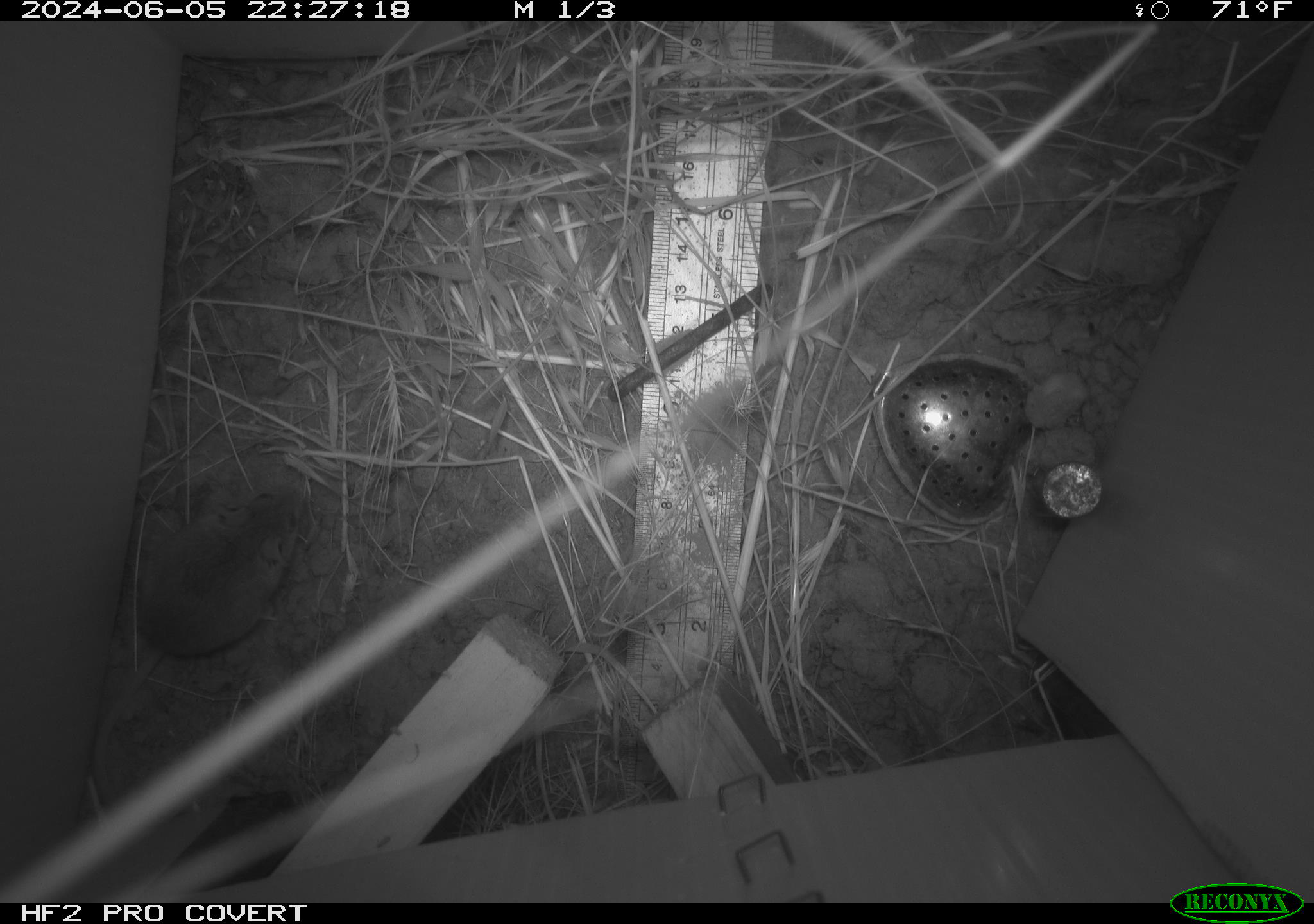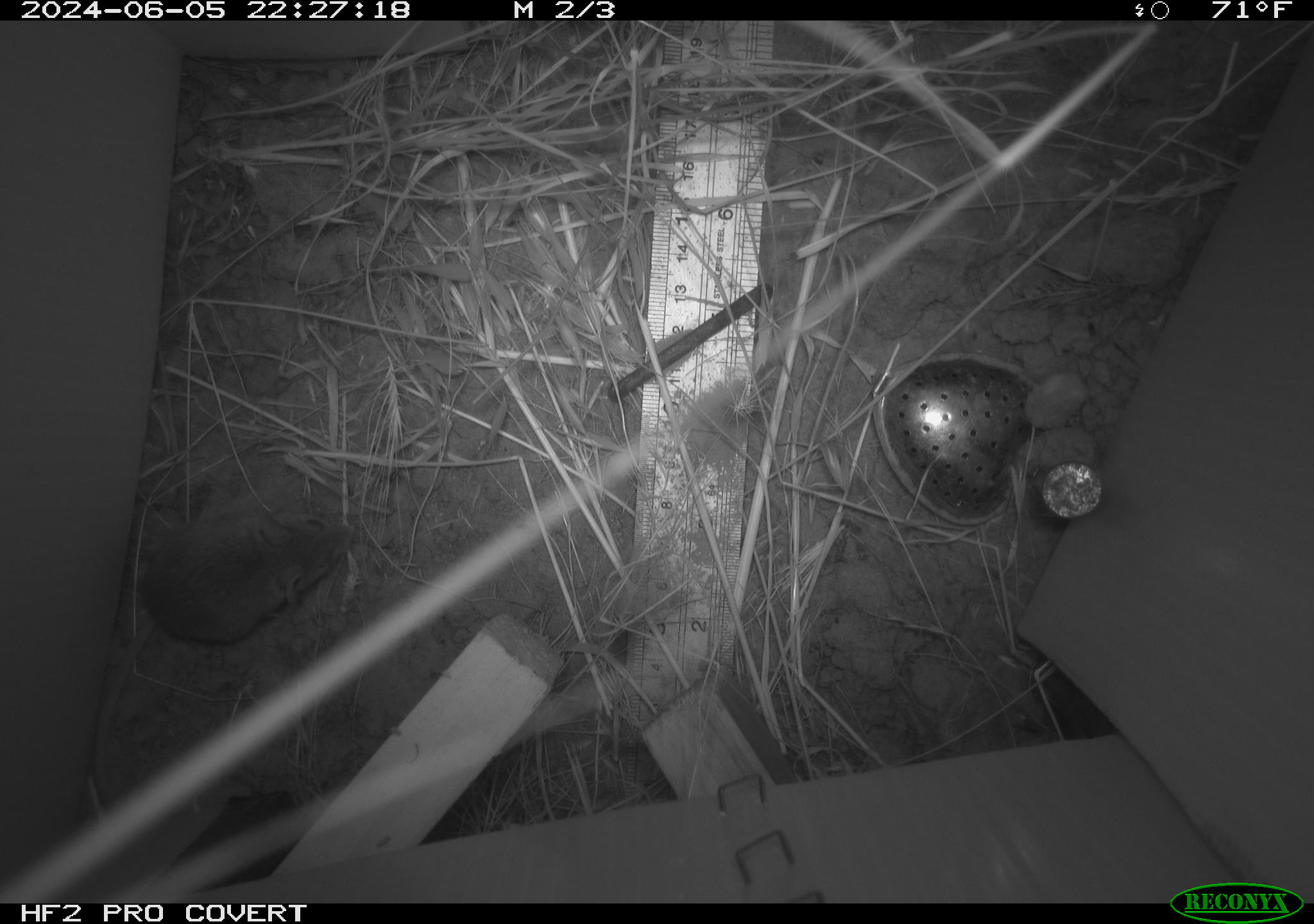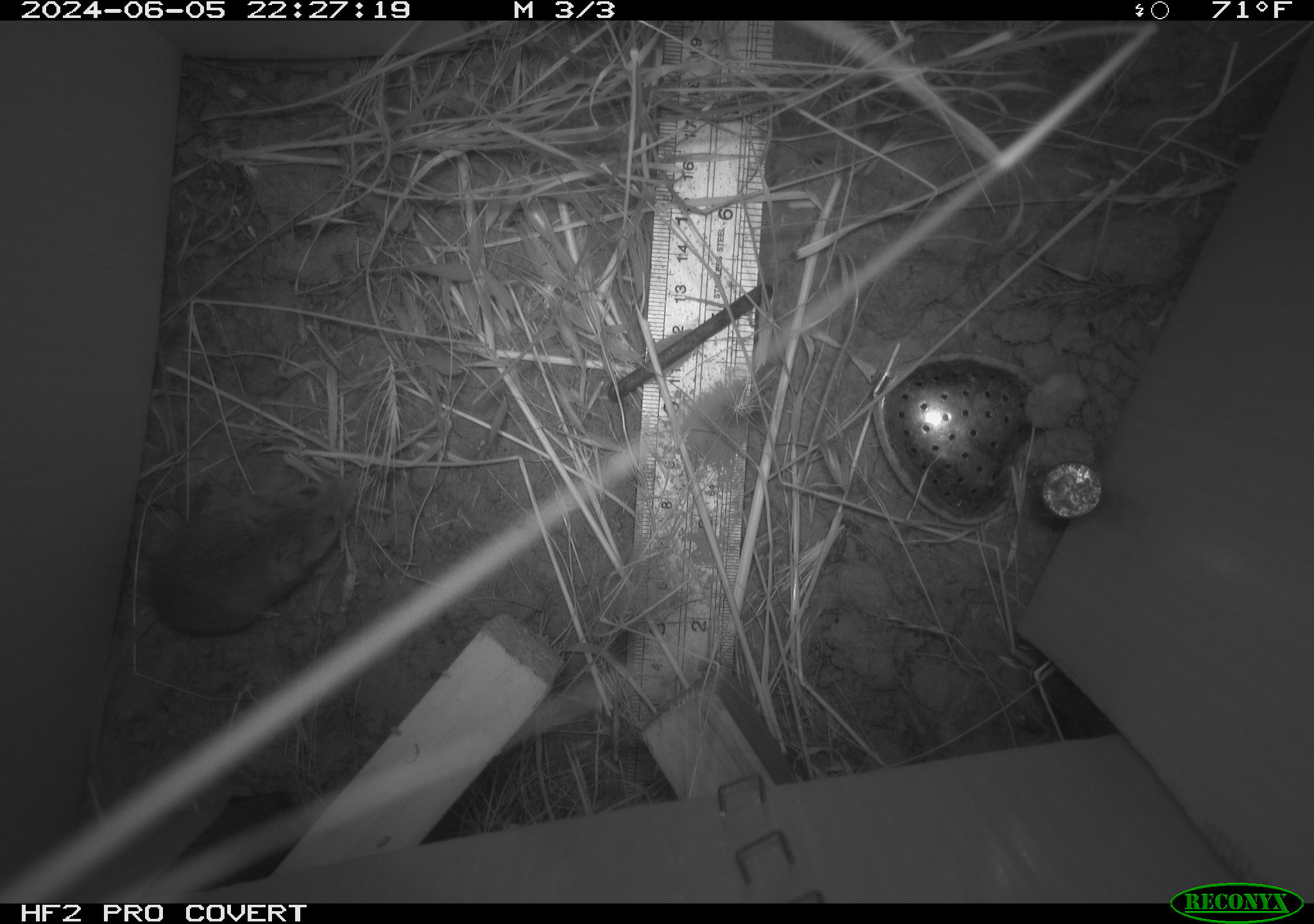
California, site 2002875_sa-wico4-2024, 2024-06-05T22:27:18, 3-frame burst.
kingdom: Animalia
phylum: Chordata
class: Mammalia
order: Rodentia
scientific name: Rodentia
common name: mouse species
Mouse species (Rodentia).